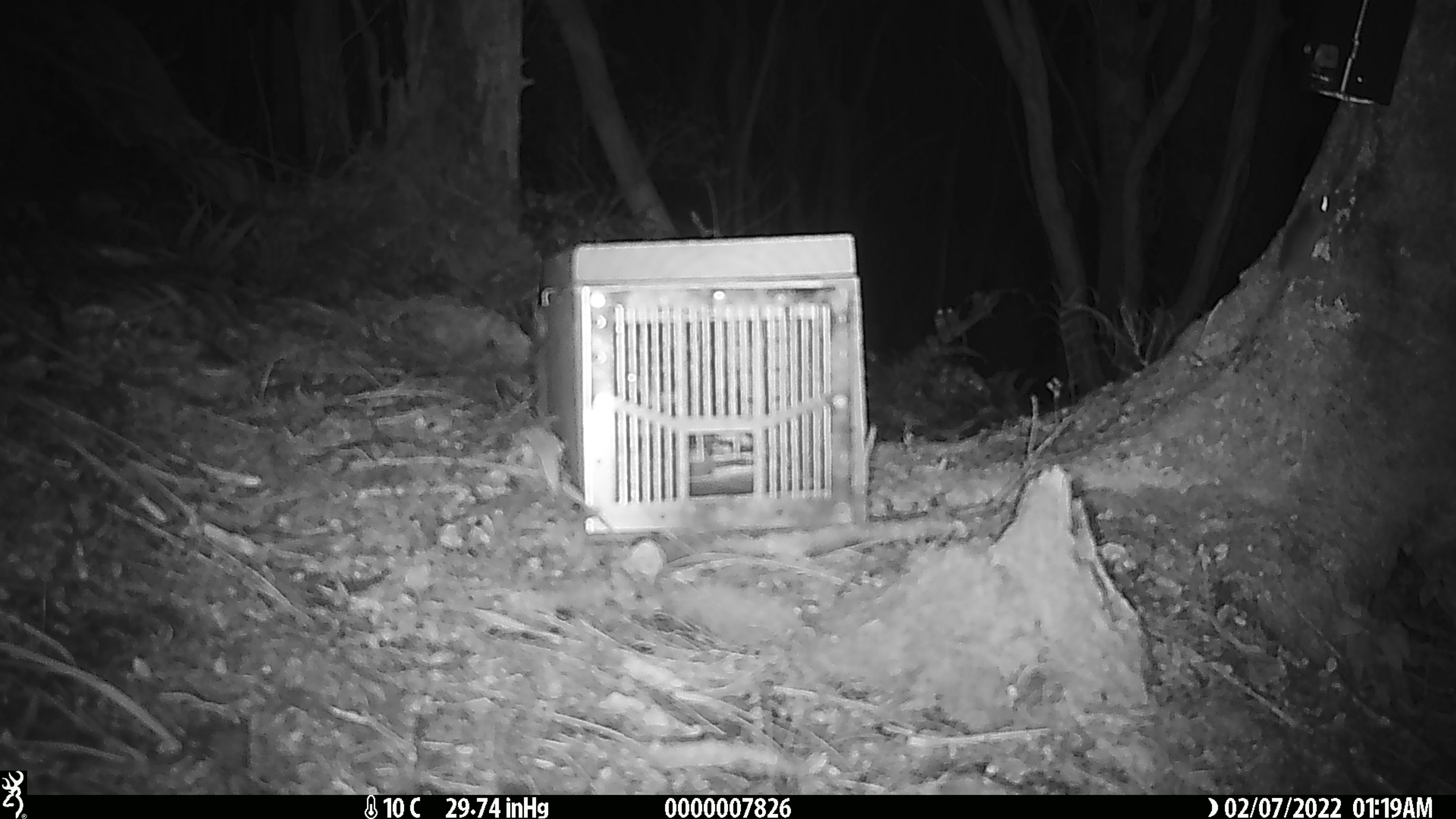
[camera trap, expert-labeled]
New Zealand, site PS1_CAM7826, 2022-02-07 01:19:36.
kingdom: Animalia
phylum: Chordata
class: Mammalia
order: Rodentia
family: Muridae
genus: Mus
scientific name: Mus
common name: mouse